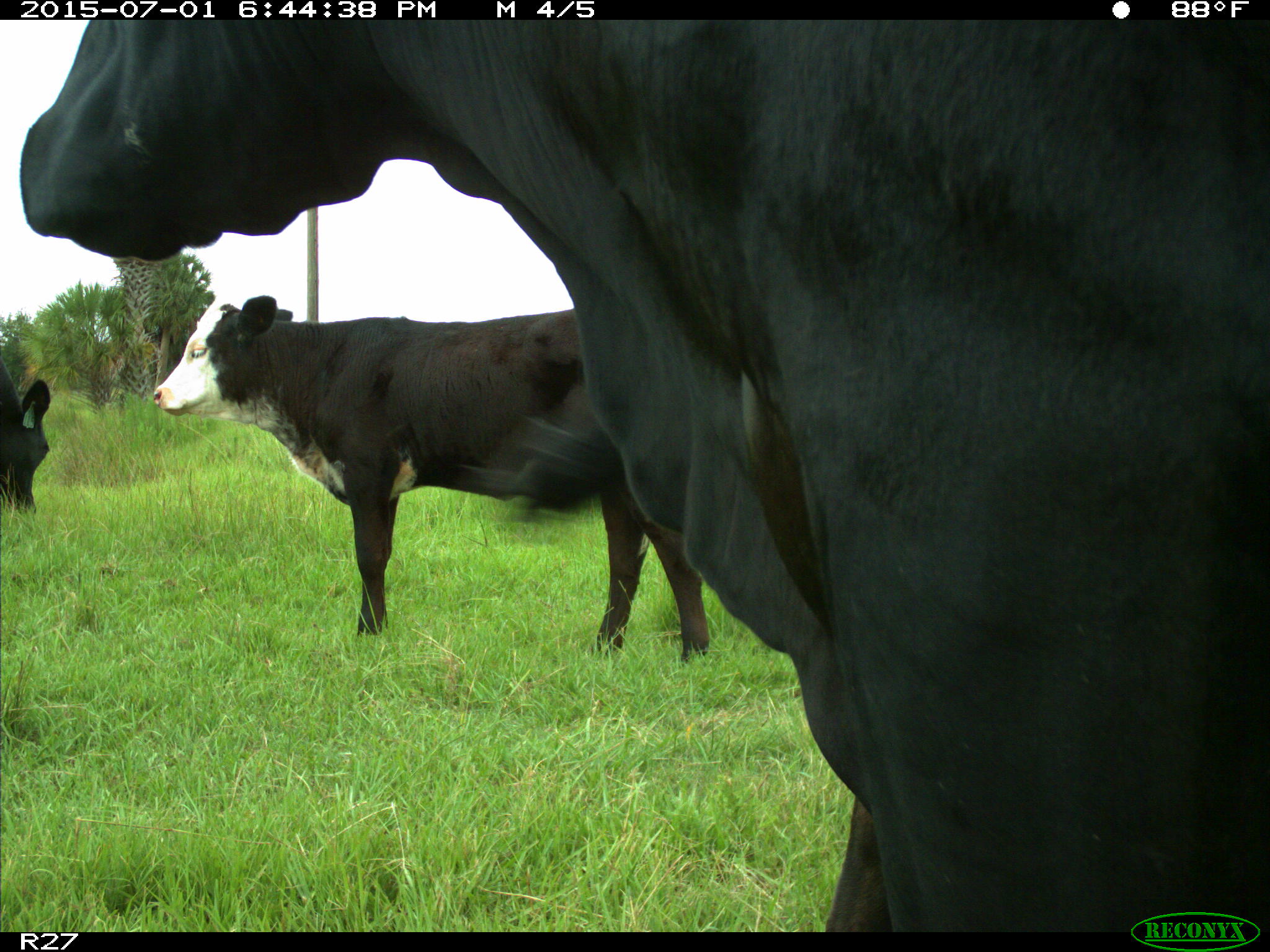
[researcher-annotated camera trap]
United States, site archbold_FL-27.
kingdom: Animalia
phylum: Chordata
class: Mammalia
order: Artiodactyla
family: Bovidae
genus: Bos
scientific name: Bos taurus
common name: domestic cow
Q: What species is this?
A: Bos taurus (domestic cow).